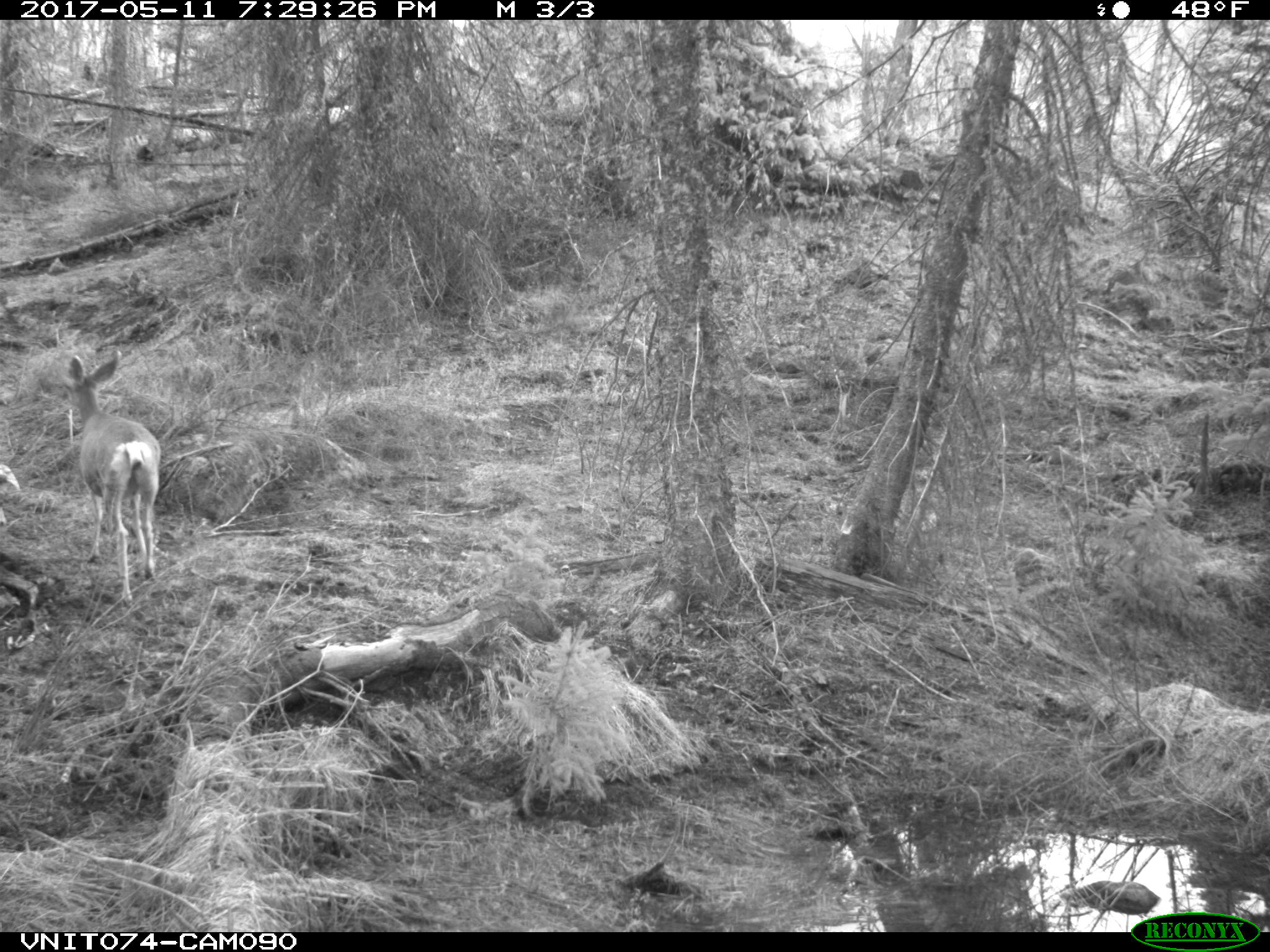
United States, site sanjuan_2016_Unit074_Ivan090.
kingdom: Animalia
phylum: Chordata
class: Mammalia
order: Artiodactyla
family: Cervidae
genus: Odocoileus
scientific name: Odocoileus hemionus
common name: mule deer